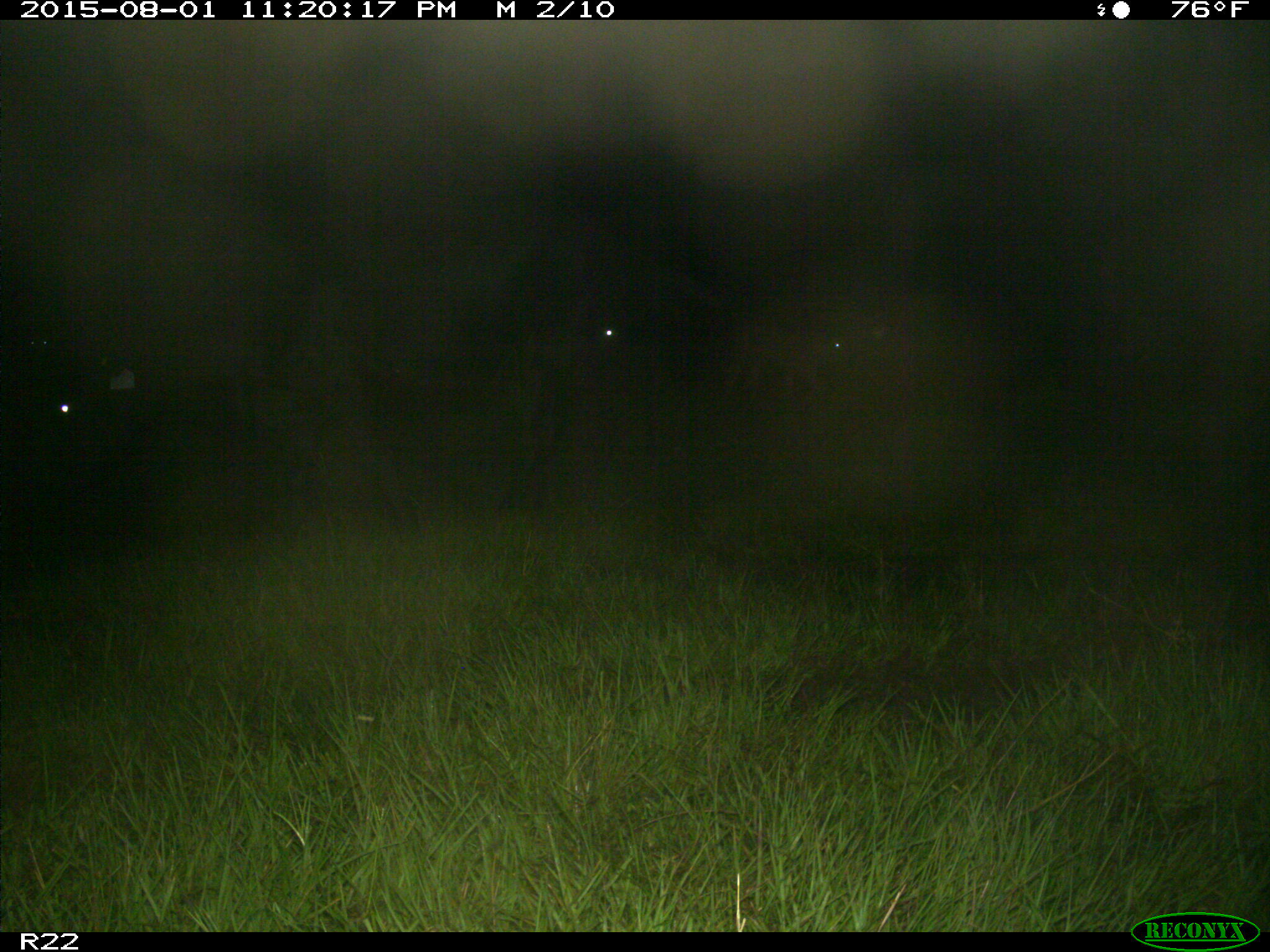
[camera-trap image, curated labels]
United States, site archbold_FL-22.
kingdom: Animalia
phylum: Chordata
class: Mammalia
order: Artiodactyla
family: Bovidae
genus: Bos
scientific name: Bos taurus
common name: domestic cow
Bos taurus (domestic cow).